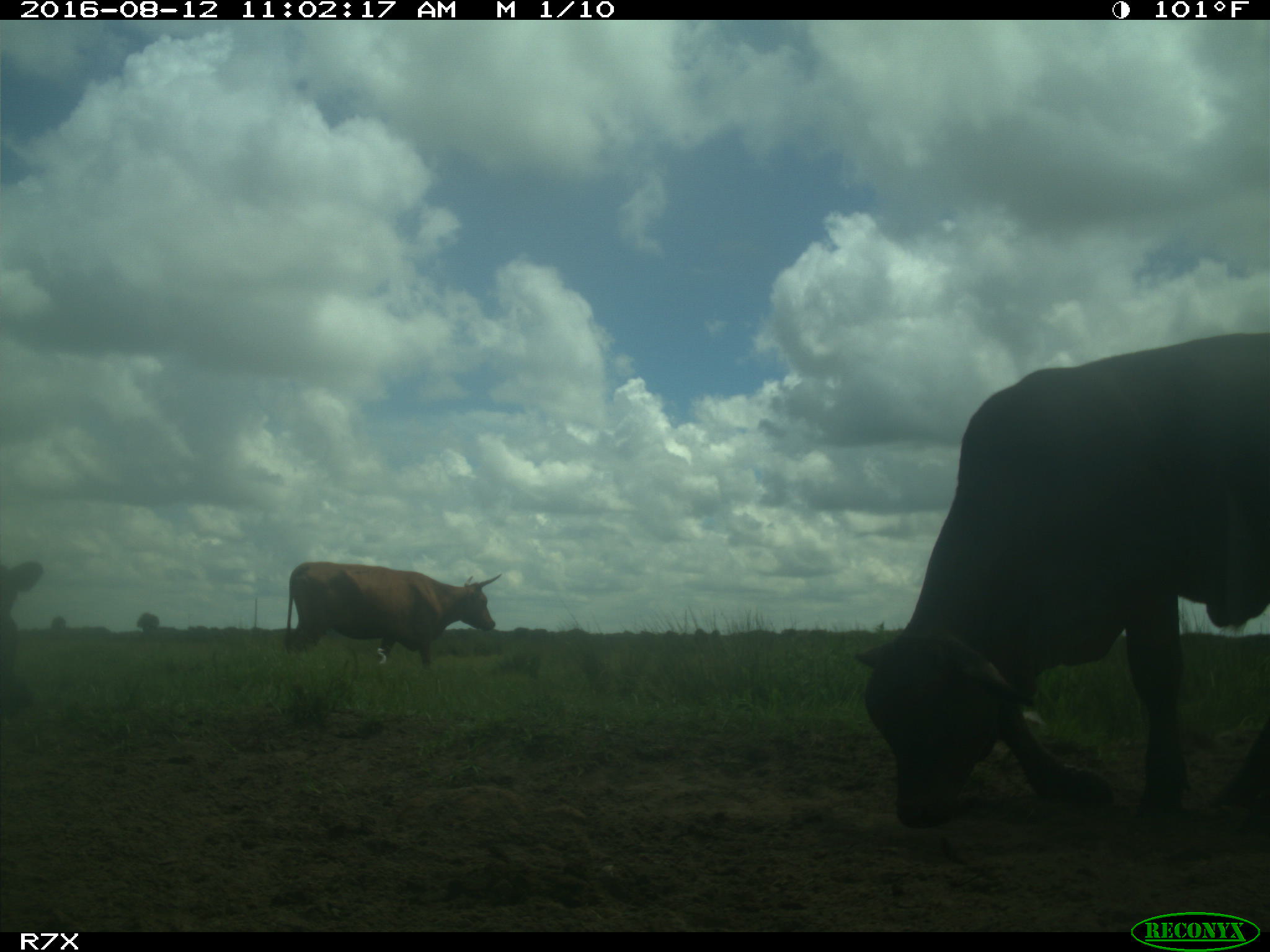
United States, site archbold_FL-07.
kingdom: Animalia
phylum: Chordata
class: Mammalia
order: Artiodactyla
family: Bovidae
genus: Bos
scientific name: Bos taurus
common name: domestic cow